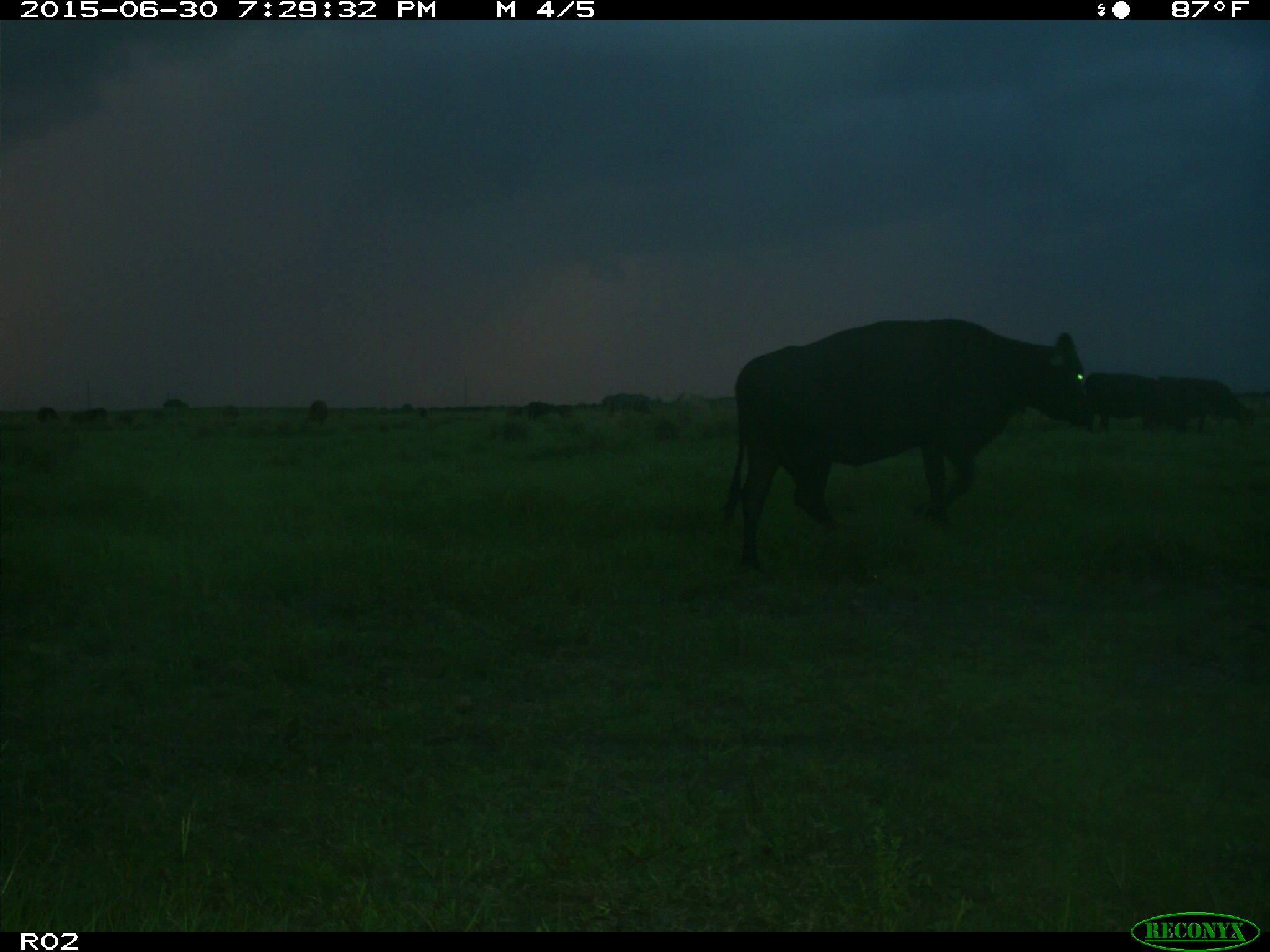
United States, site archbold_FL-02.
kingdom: Animalia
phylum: Chordata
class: Mammalia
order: Artiodactyla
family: Bovidae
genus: Bos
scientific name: Bos taurus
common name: domestic cow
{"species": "Bos taurus (domestic cow)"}